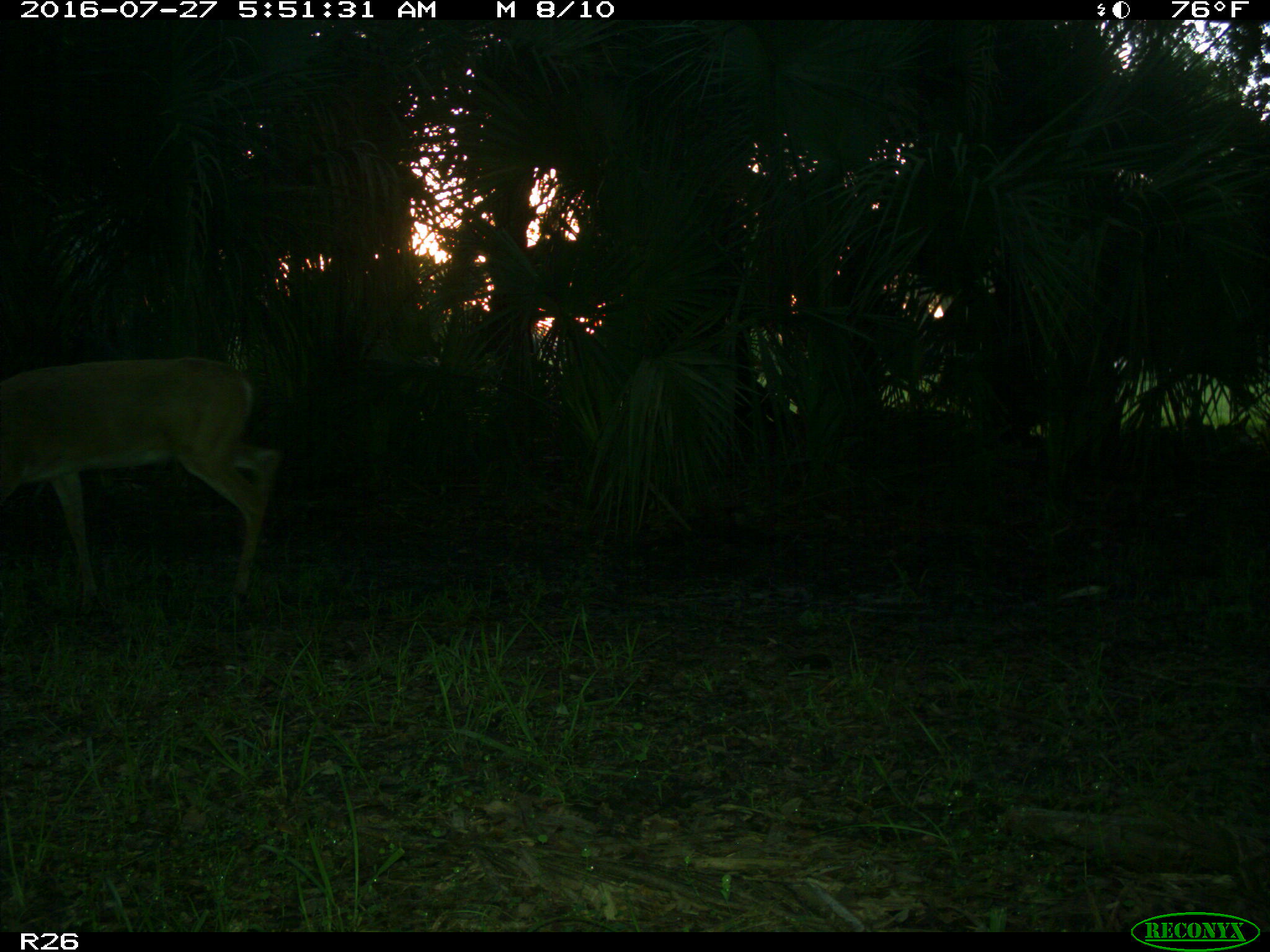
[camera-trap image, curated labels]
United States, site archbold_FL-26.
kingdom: Animalia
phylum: Chordata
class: Mammalia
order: Artiodactyla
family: Cervidae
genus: Odocoileus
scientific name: Odocoileus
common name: deer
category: unidentified deer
Unidentified deer (deer) (Odocoileus).